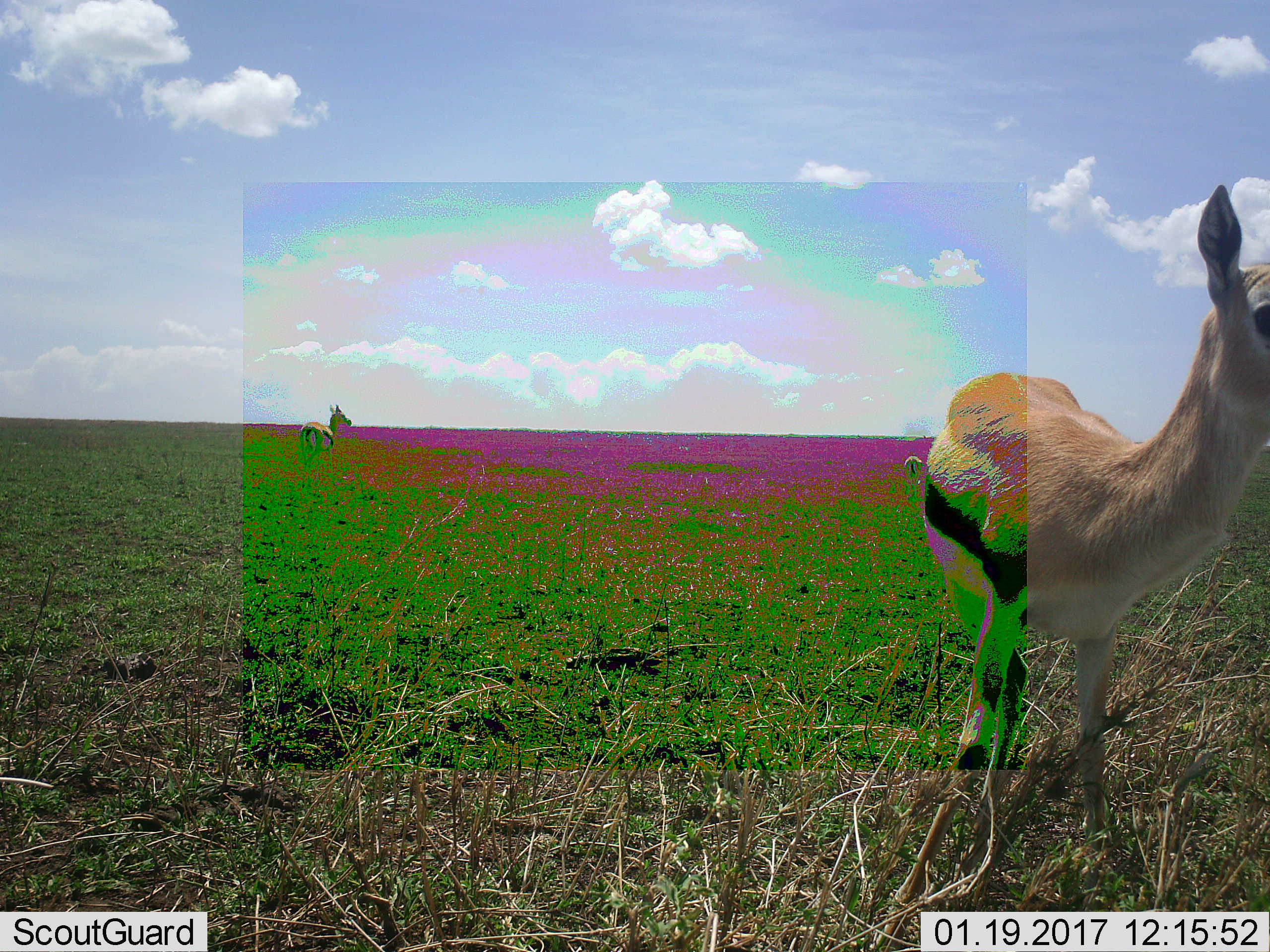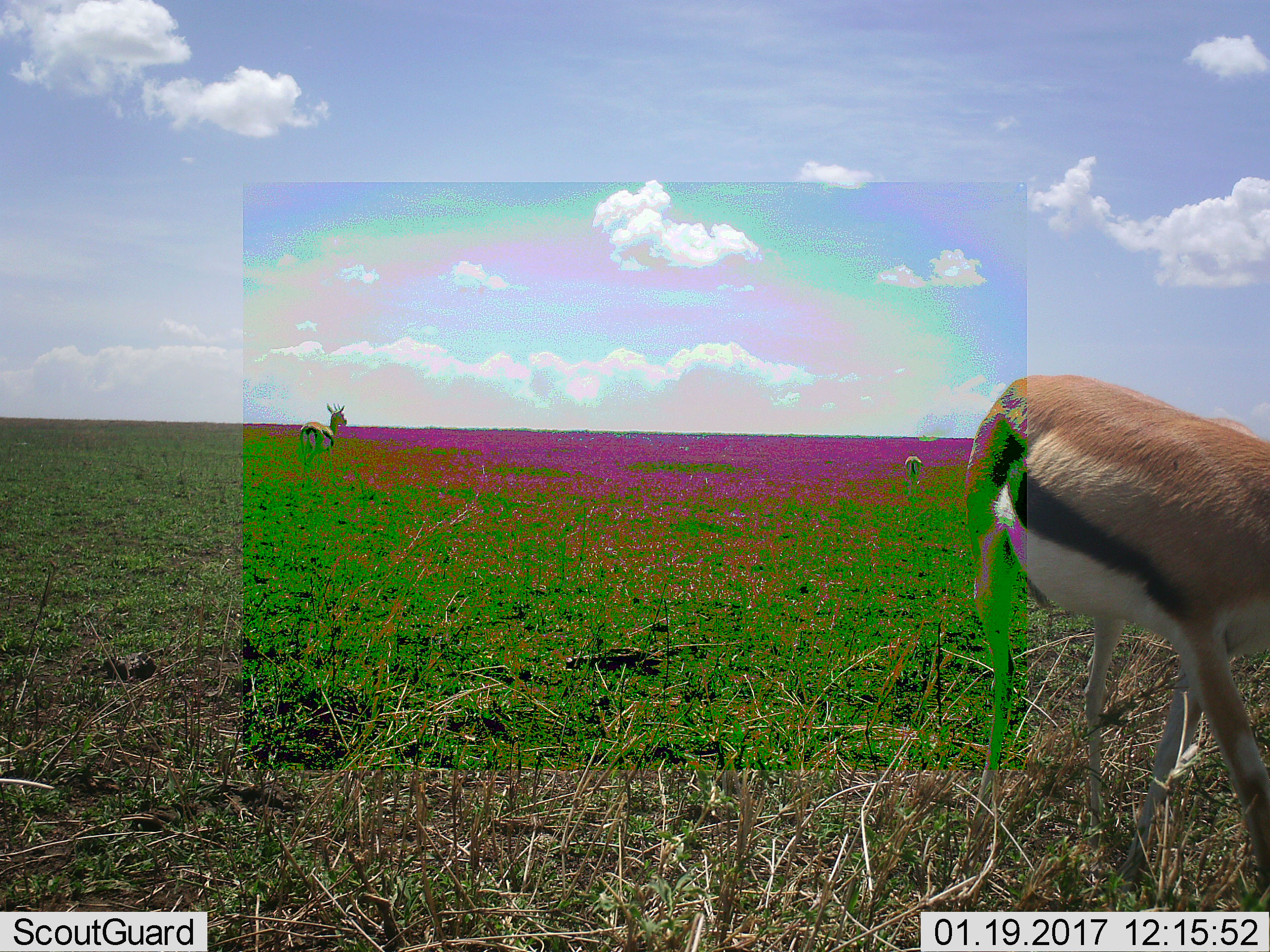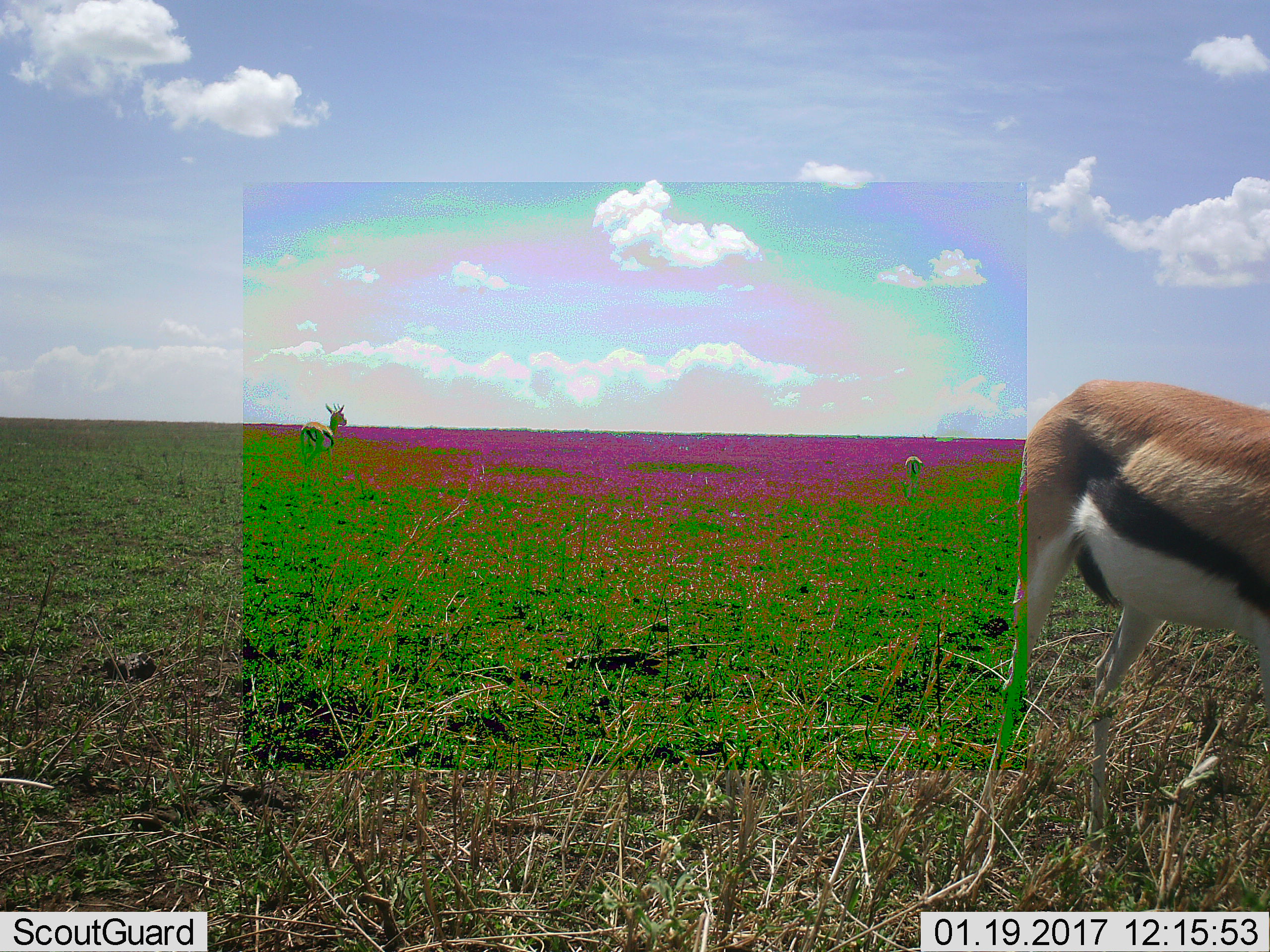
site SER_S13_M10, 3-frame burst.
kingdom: Animalia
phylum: Chordata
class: Mammalia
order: Artiodactyla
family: Bovidae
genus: Eudorcas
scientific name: Eudorcas thomsonii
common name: thomson's gazelle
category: gazellethomsons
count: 3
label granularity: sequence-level